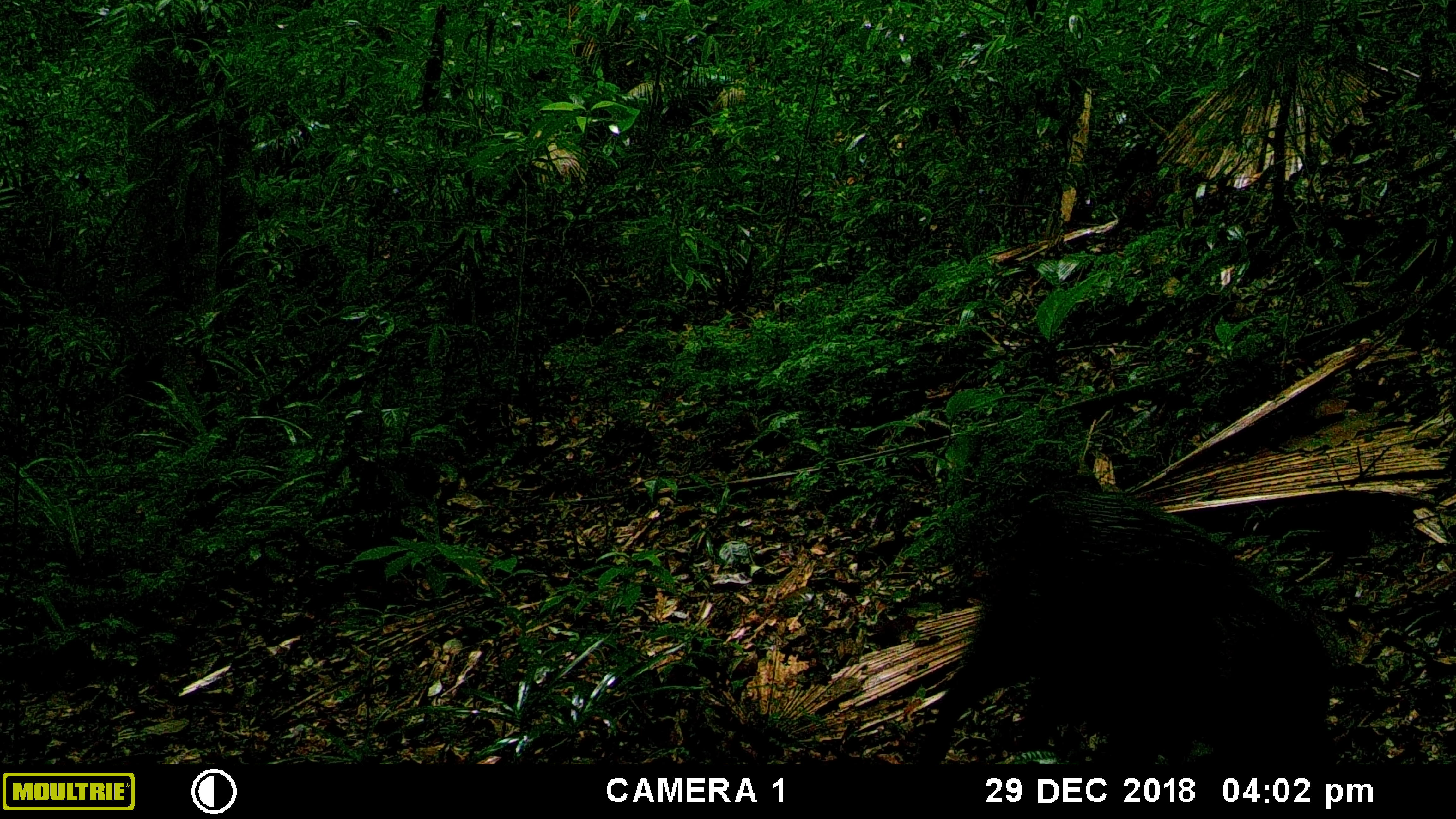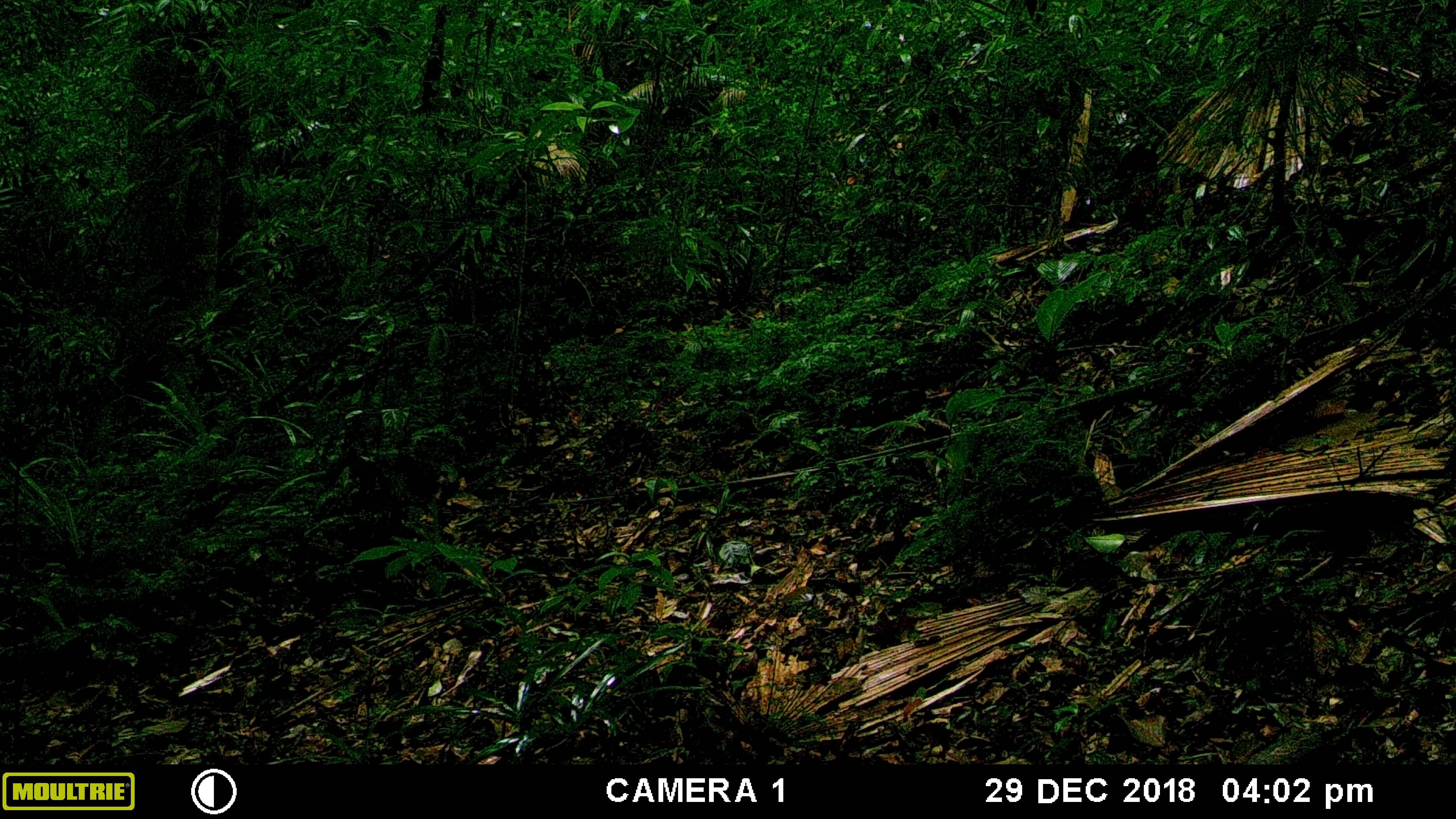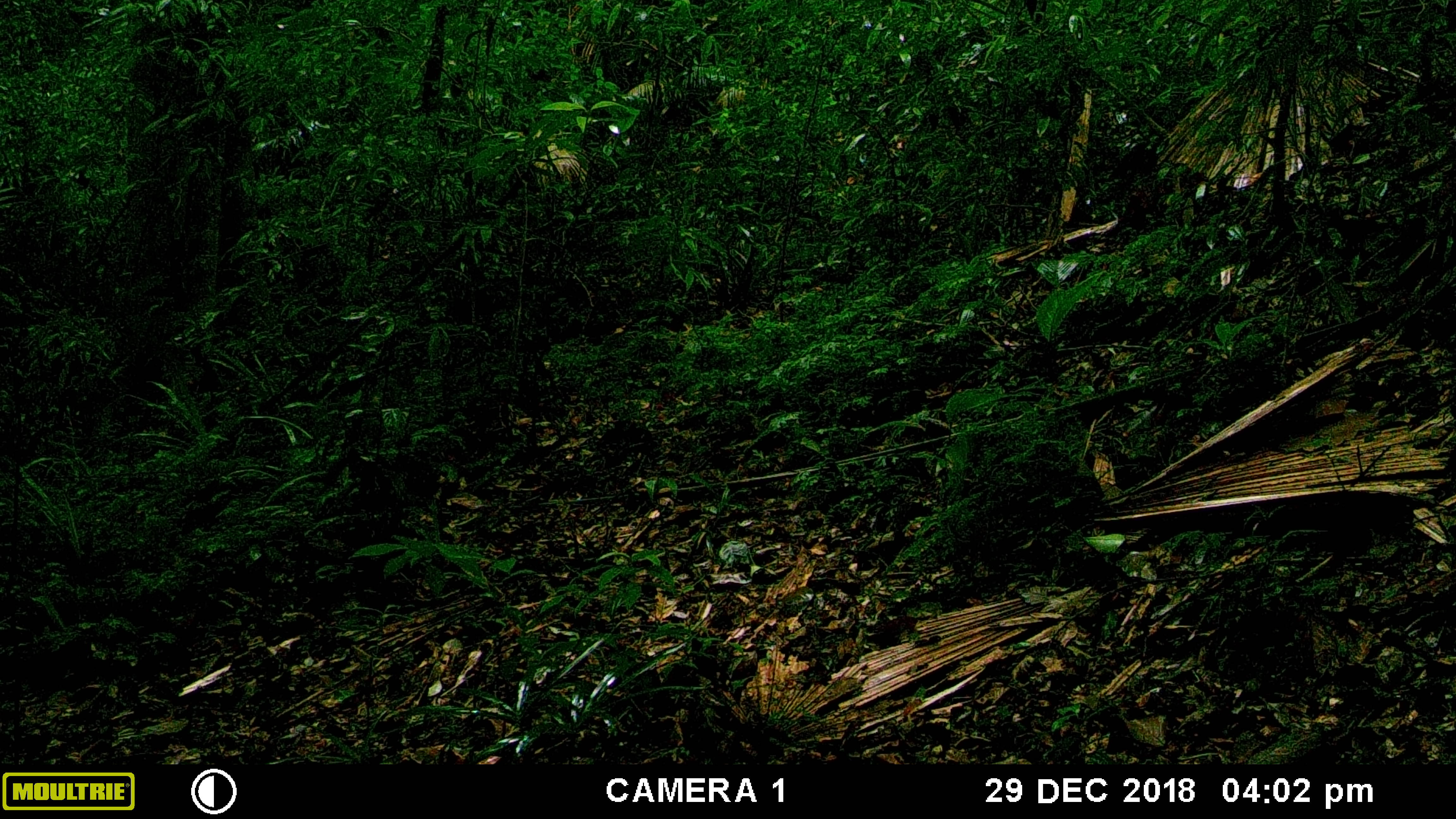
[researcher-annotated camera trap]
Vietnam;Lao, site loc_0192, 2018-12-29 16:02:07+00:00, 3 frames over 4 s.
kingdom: Animalia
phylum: Chordata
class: Mammalia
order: Artiodactyla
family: Suidae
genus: Sus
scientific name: Sus scrofa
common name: eurasian wild pig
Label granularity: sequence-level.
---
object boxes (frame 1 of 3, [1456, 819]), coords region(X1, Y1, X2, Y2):
eurasian wild pig: region(916, 488, 1330, 763)